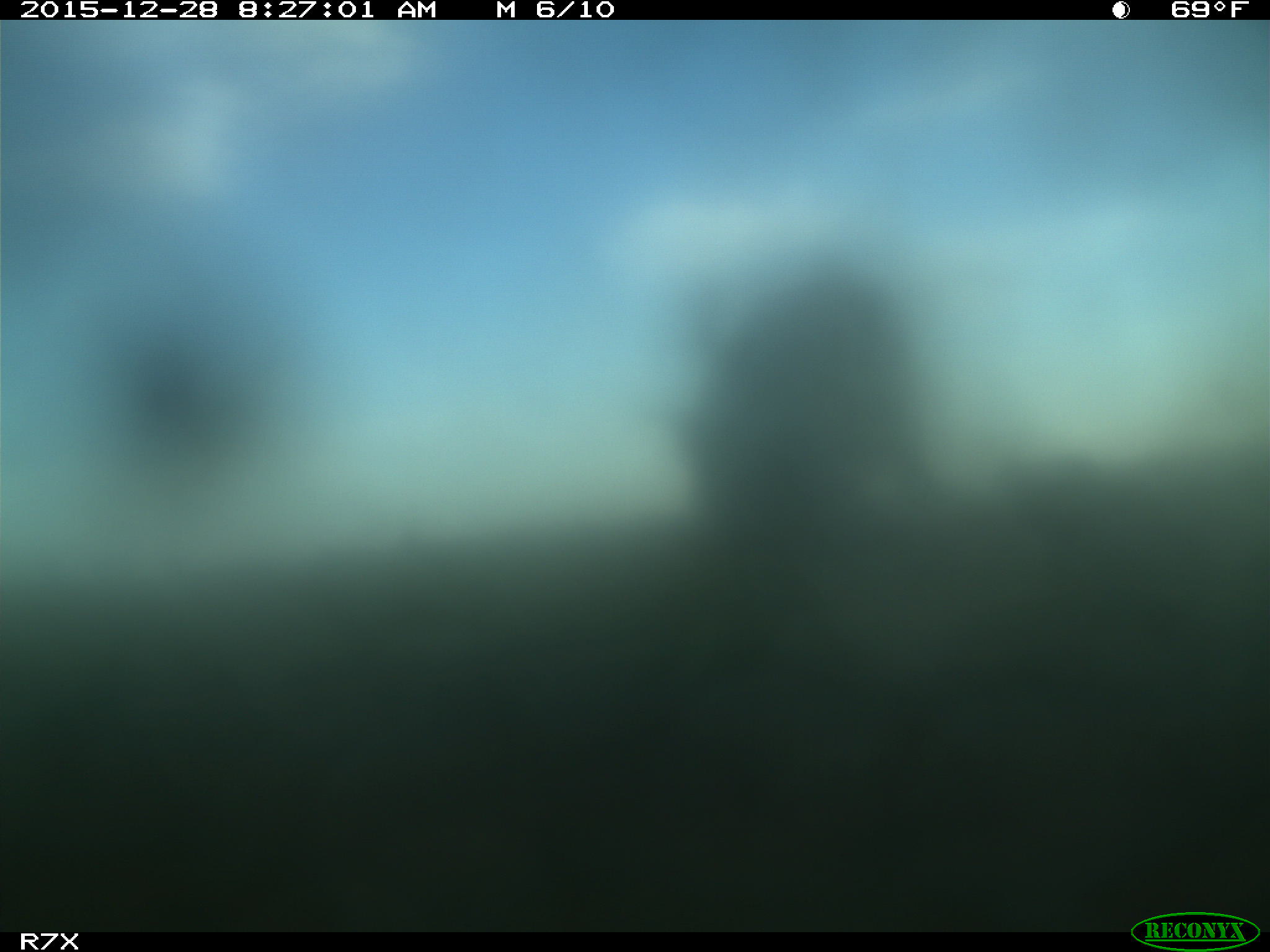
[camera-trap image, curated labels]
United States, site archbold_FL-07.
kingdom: Animalia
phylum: Chordata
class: Mammalia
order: Artiodactyla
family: Bovidae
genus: Bos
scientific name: Bos taurus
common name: domestic cow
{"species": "Bos taurus (domestic cow)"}